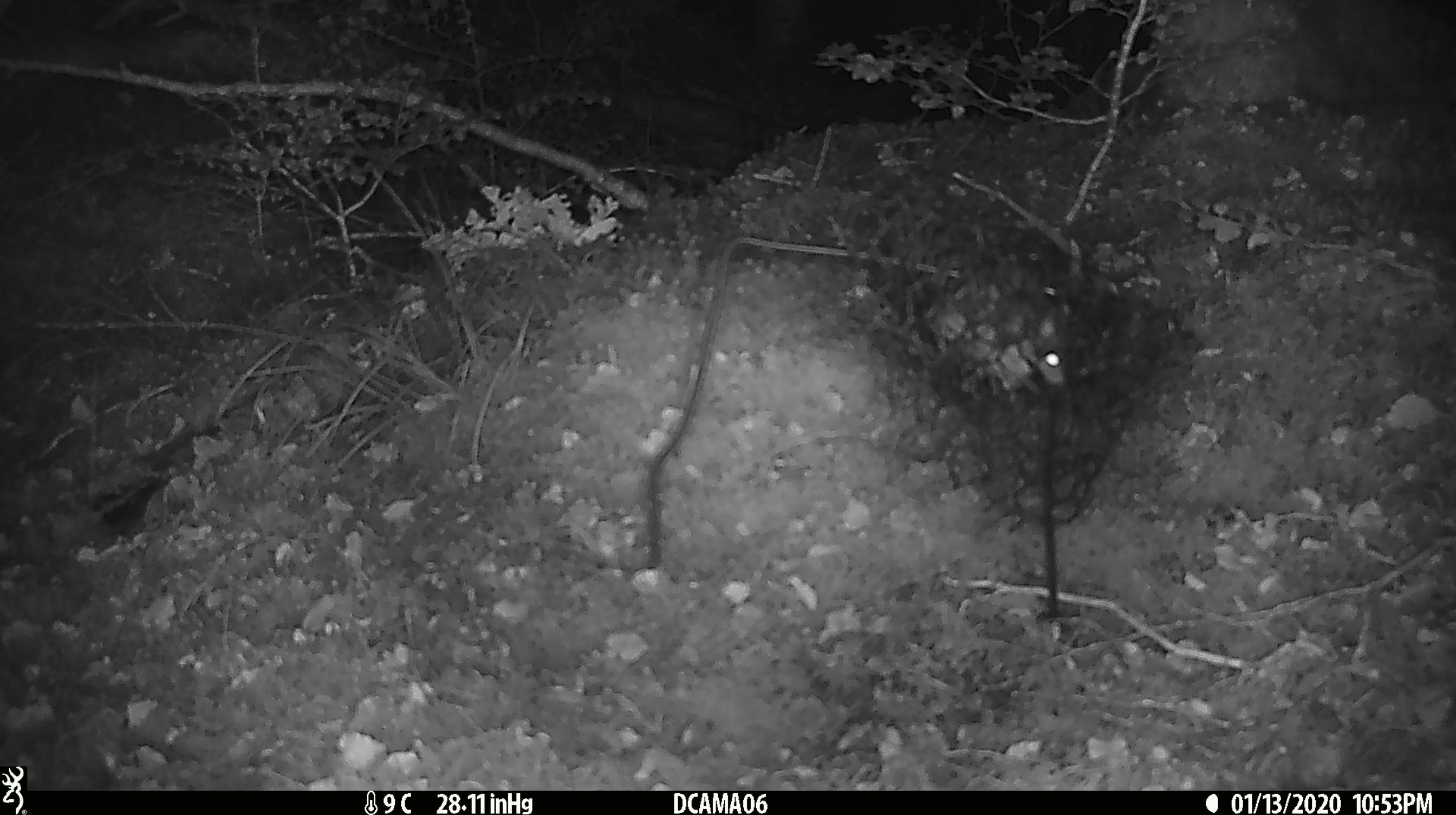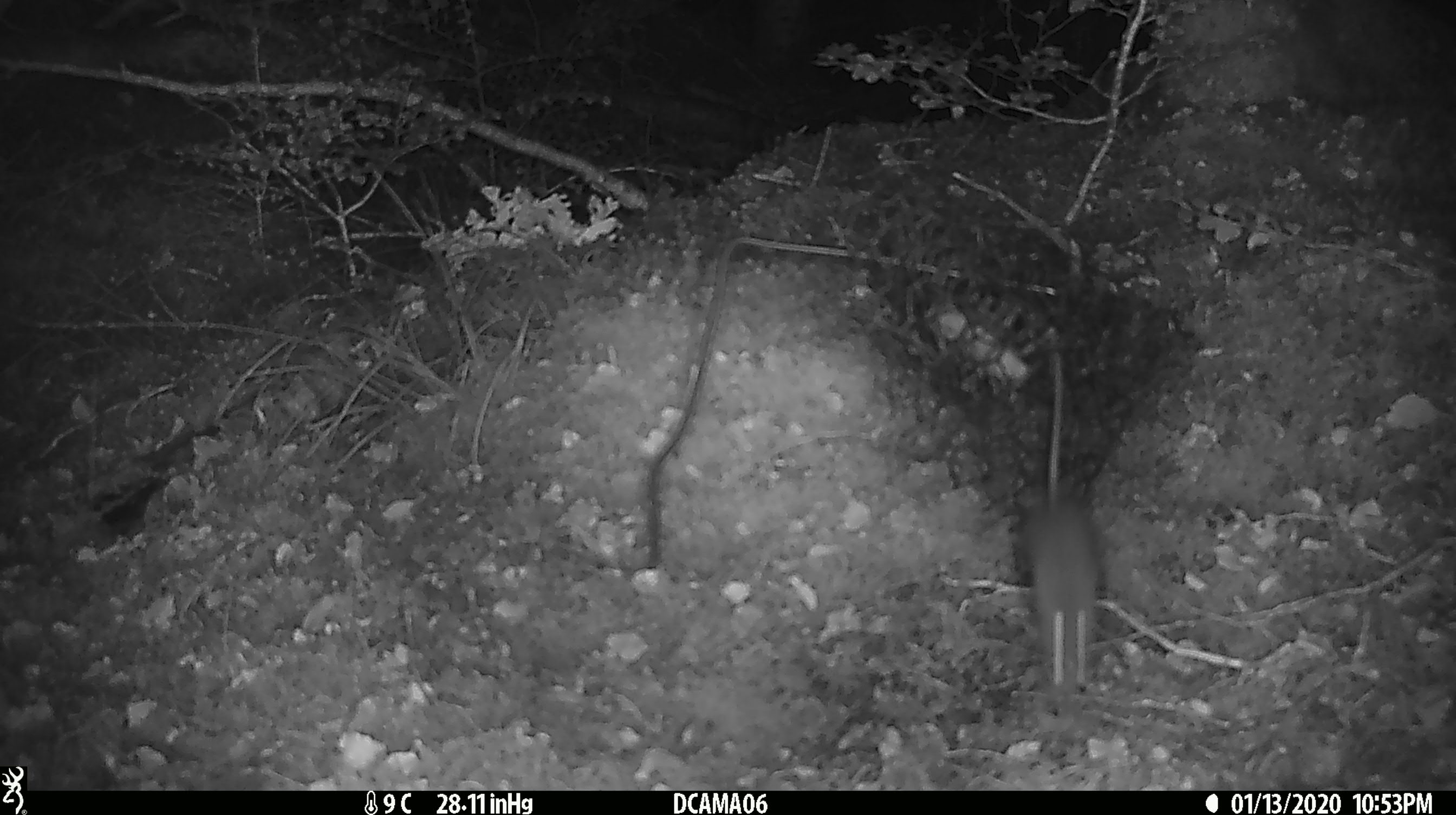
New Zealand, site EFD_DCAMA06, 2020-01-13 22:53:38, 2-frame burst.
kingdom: Animalia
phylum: Chordata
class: Mammalia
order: Rodentia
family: Muridae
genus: Mus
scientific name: Mus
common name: mouse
Mouse (Mus).